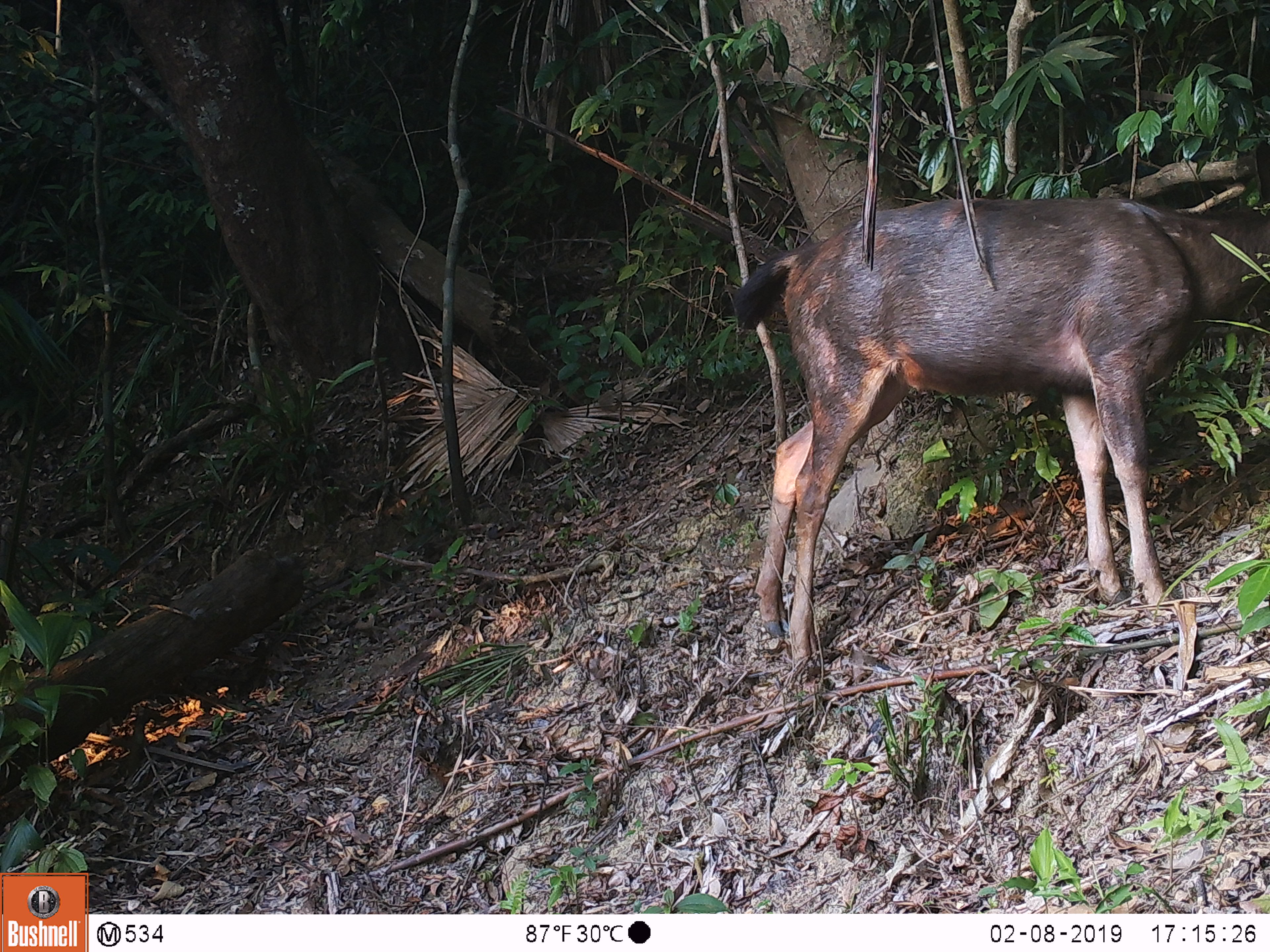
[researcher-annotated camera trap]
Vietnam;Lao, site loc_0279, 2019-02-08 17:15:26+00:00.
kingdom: Animalia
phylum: Chordata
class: Mammalia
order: Artiodactyla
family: Cervidae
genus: Rusa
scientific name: Rusa unicolor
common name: sambar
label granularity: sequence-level